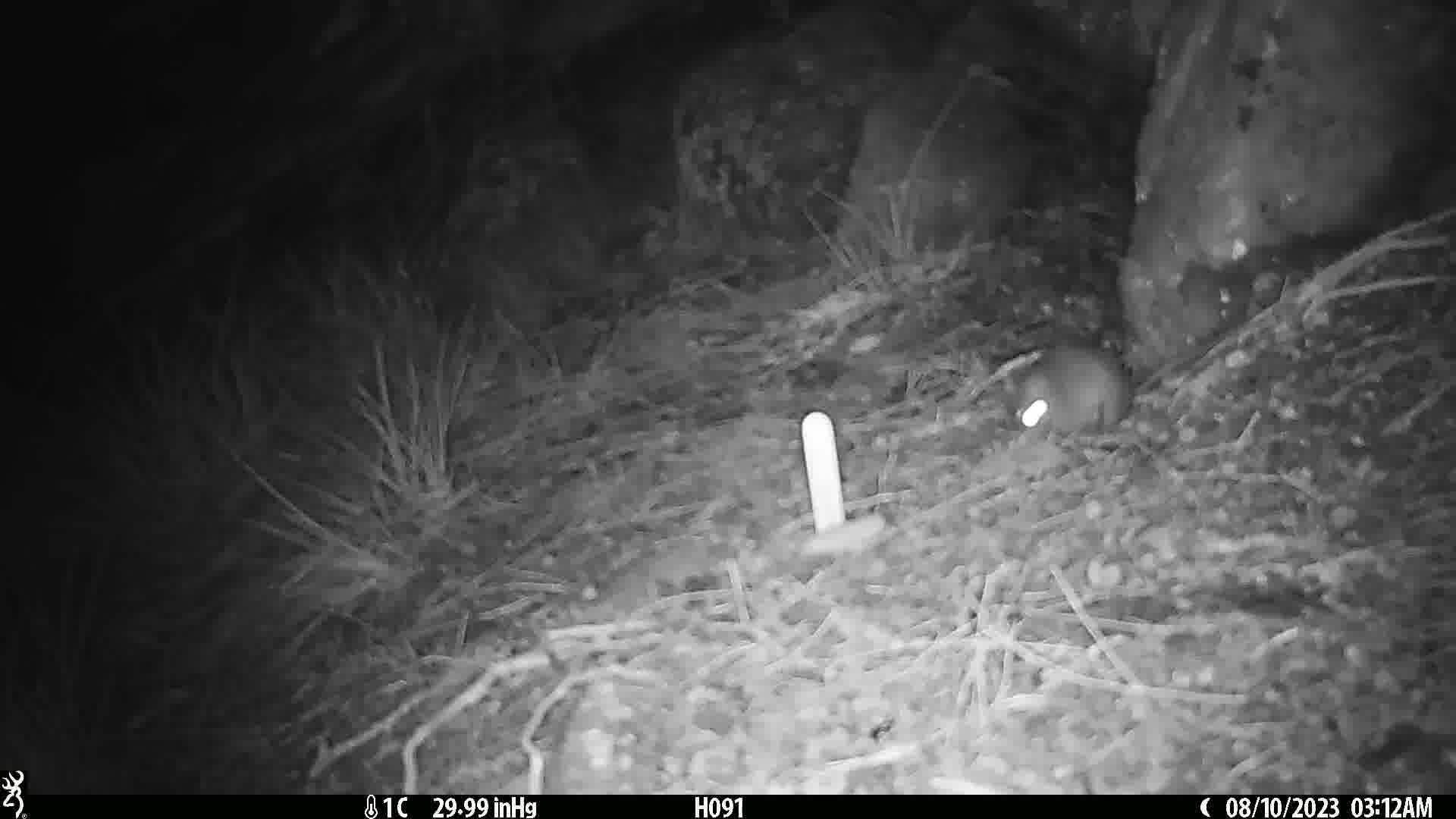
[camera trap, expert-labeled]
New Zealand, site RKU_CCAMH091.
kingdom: Animalia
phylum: Chordata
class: Mammalia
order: Rodentia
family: Muridae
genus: Rattus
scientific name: Rattus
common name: rat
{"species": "rat (Rattus)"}